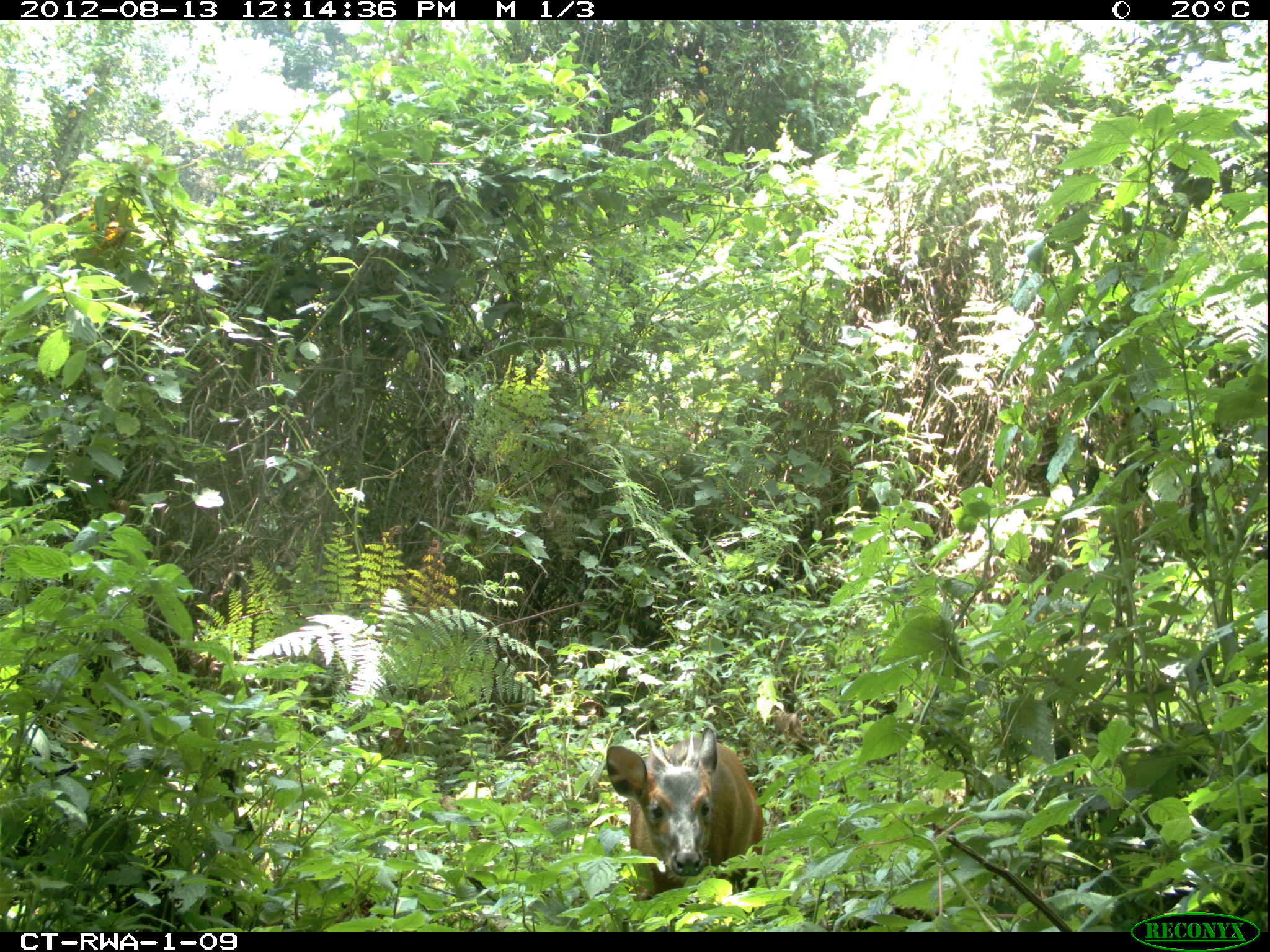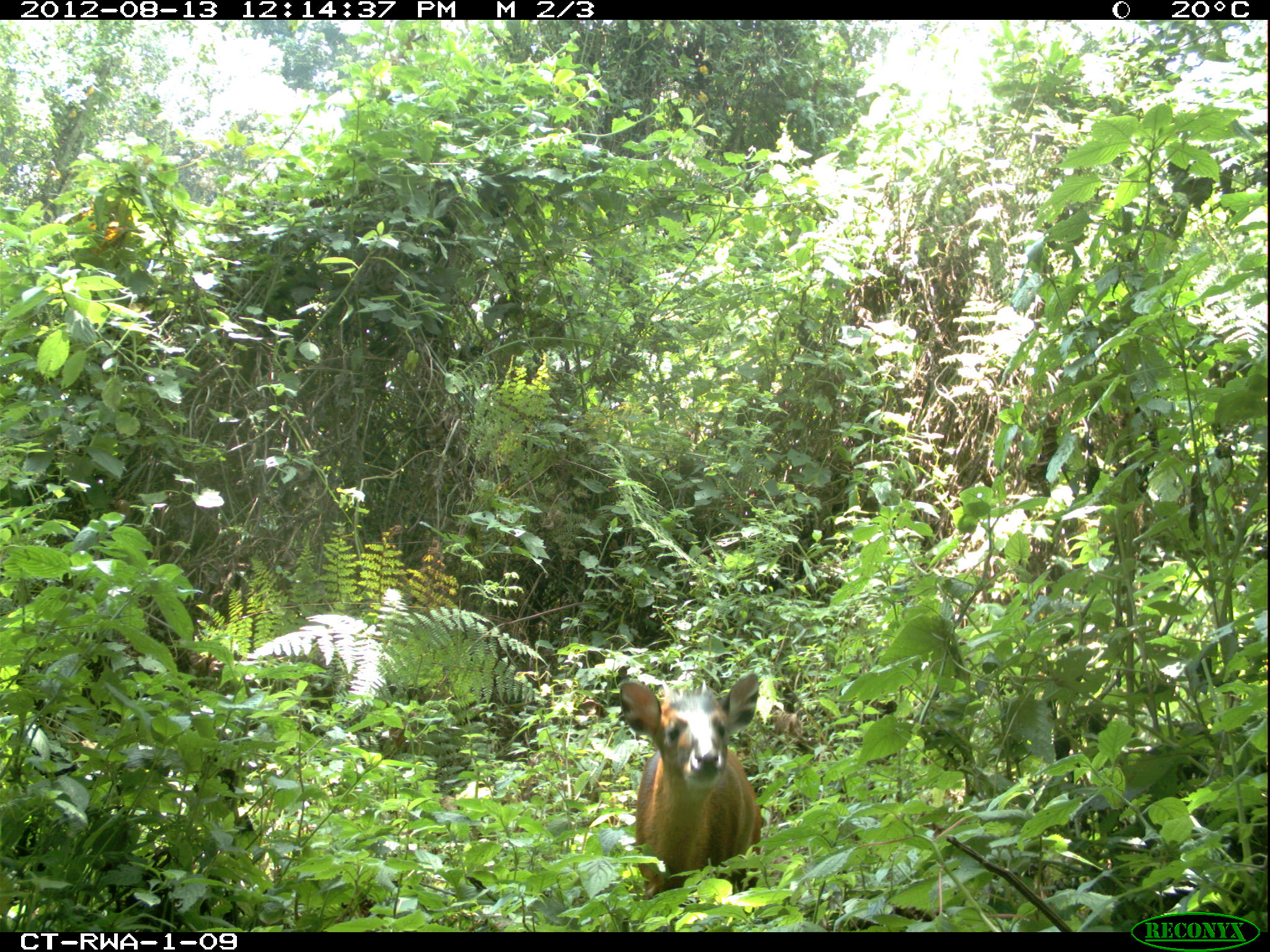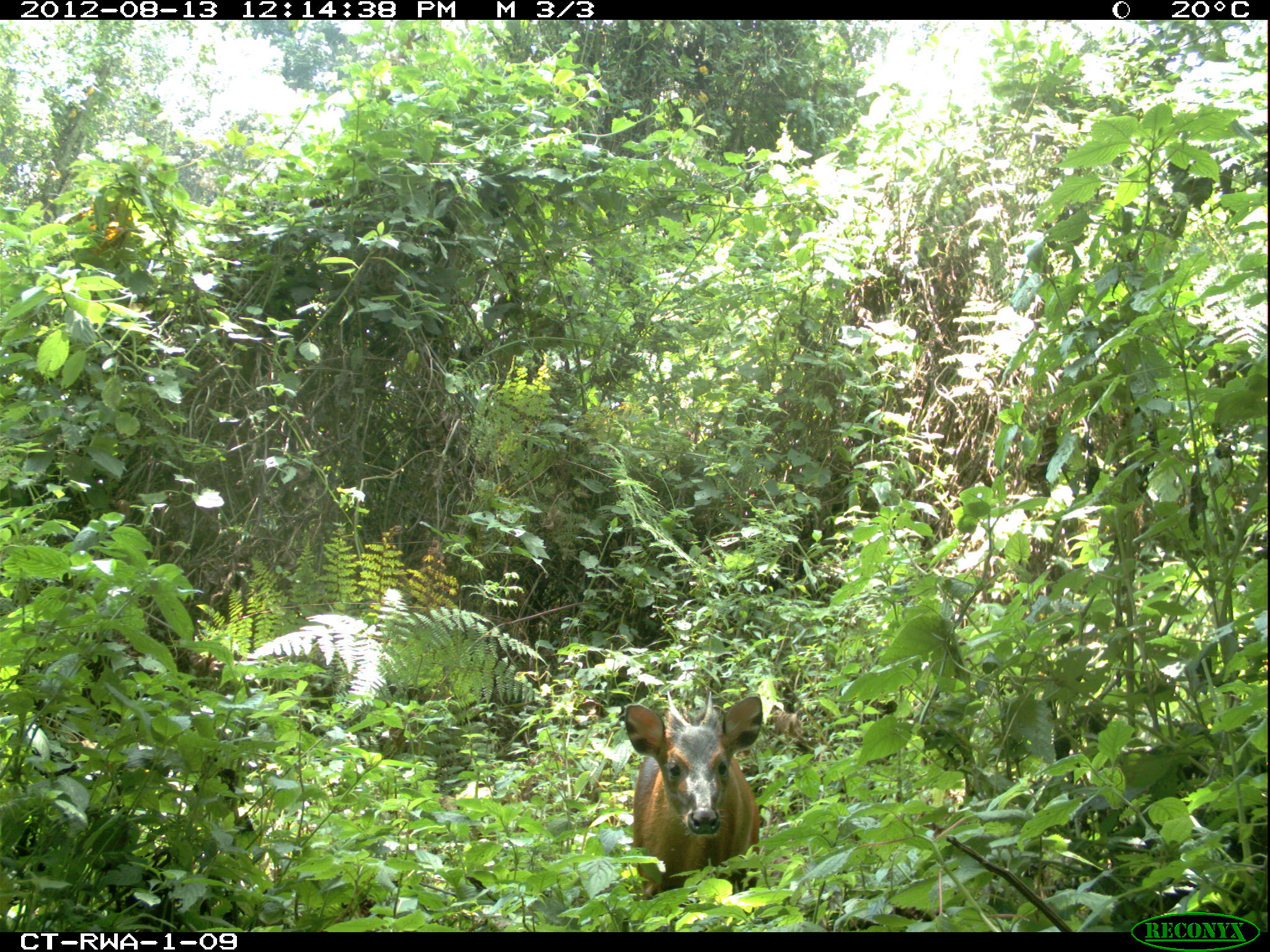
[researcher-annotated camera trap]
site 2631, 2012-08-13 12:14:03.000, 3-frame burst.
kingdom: Animalia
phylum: Chordata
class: Mammalia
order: Artiodactyla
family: Bovidae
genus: Cephalophus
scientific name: Cephalophus nigrifrons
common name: black-fronted duiker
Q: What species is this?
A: Cephalophus nigrifrons (black-fronted duiker).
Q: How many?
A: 1.